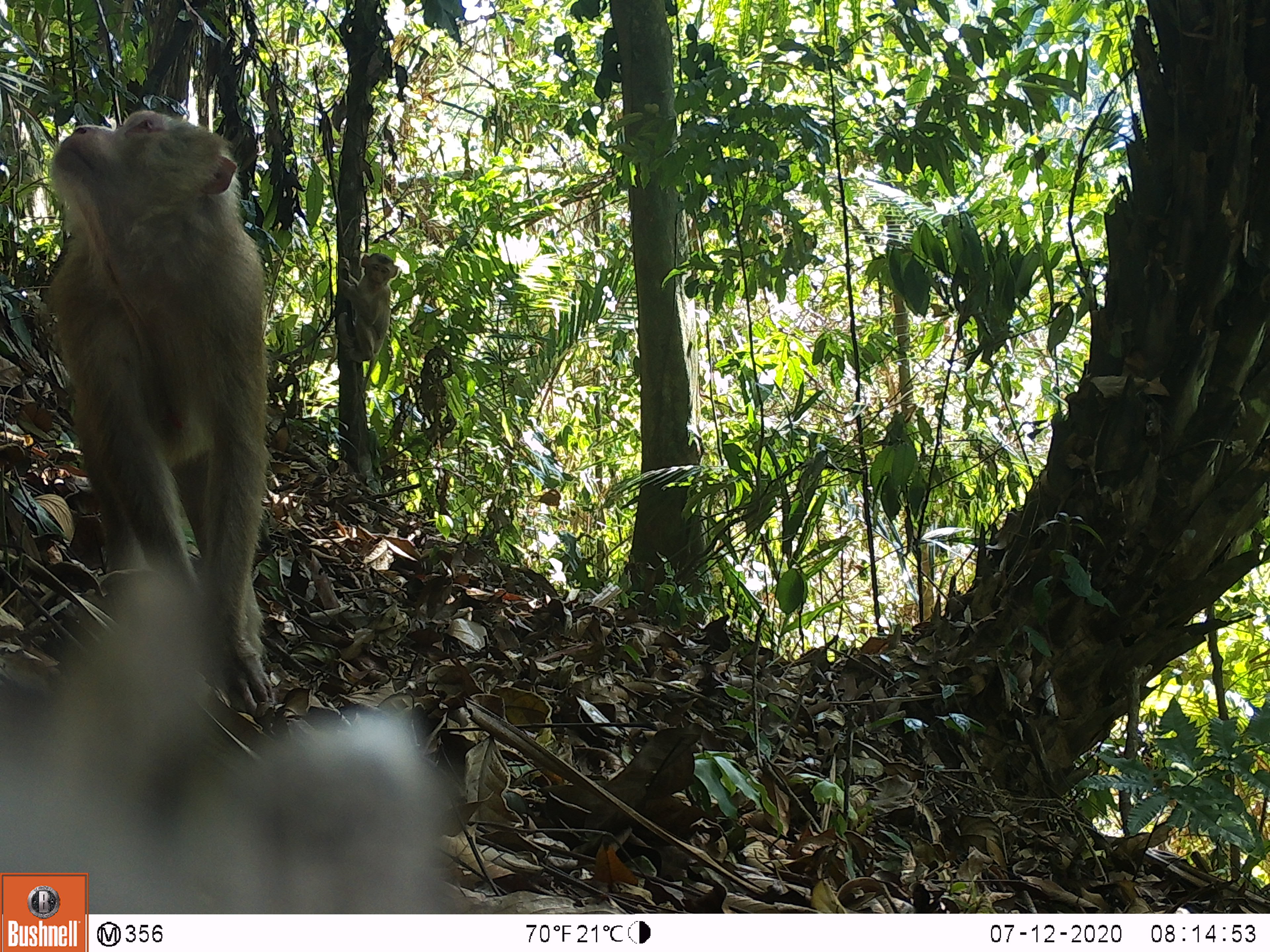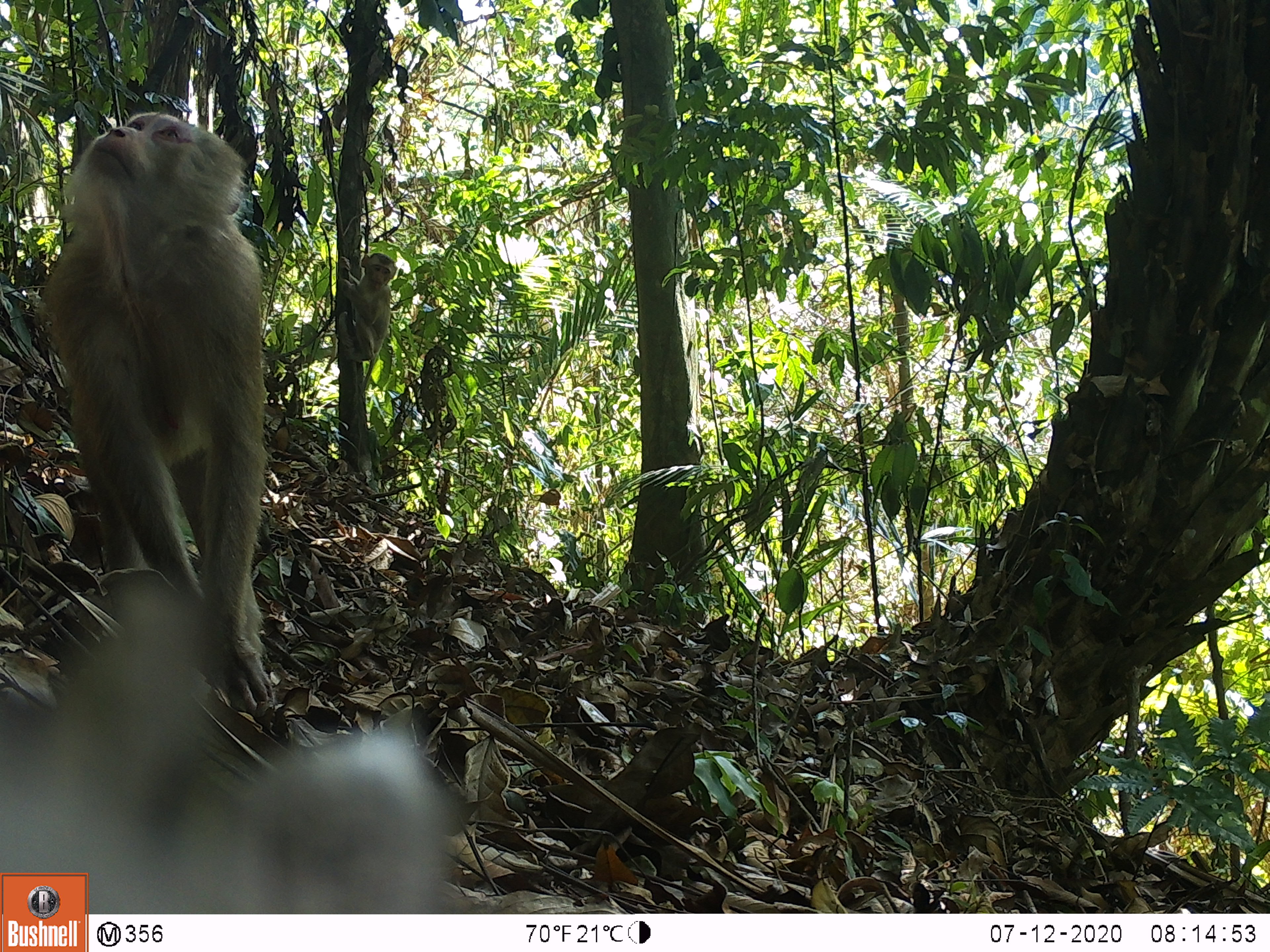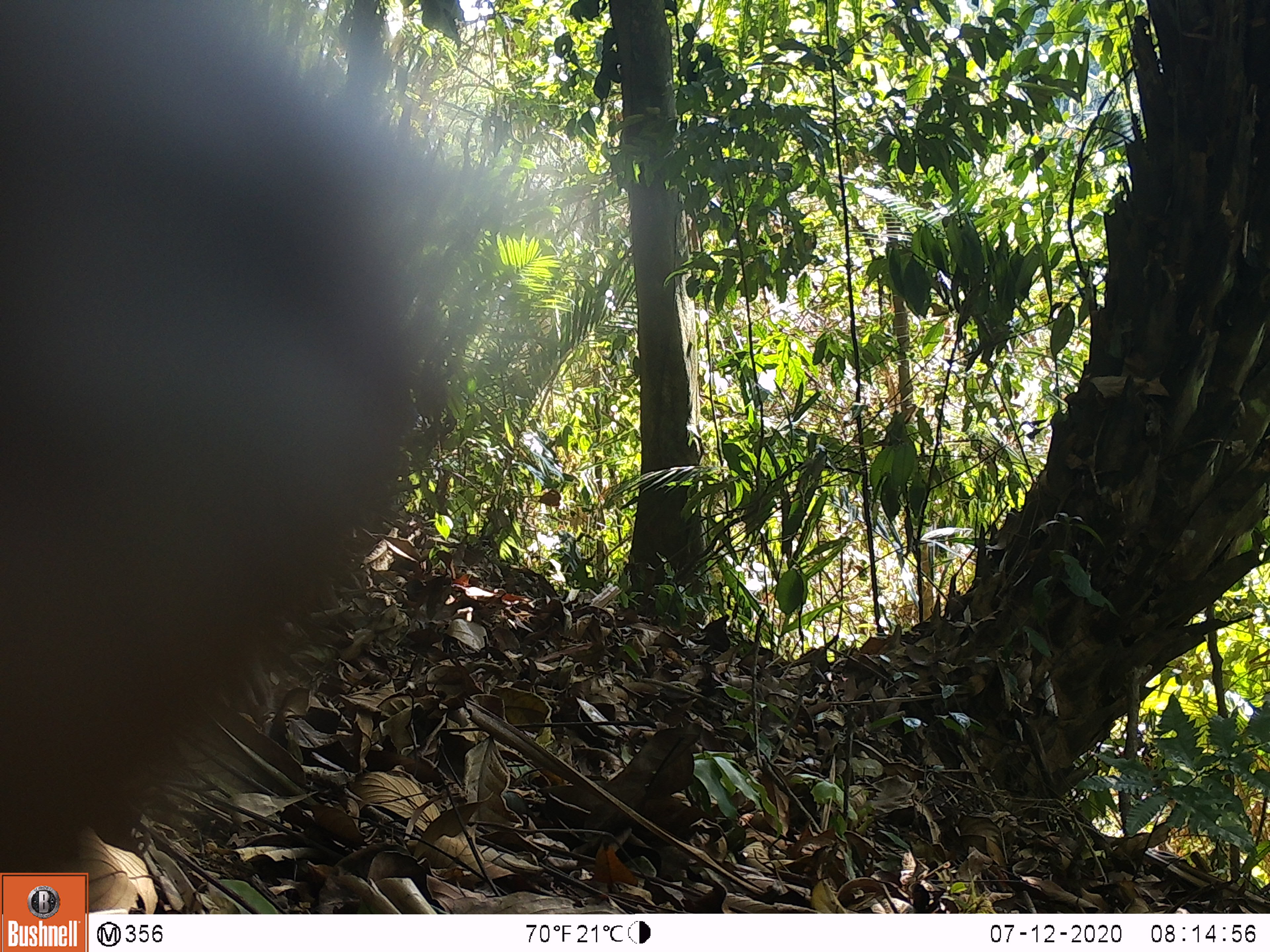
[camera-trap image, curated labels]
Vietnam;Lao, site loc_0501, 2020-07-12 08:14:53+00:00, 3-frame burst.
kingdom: Animalia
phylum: Chordata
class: Mammalia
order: Primates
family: Cercopithecidae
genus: Macaca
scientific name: Macaca nemestrina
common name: pig-tailed macaque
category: pig tailed macaque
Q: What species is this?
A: Pig tailed macaque (pig-tailed macaque) (Macaca nemestrina).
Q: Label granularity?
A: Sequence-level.